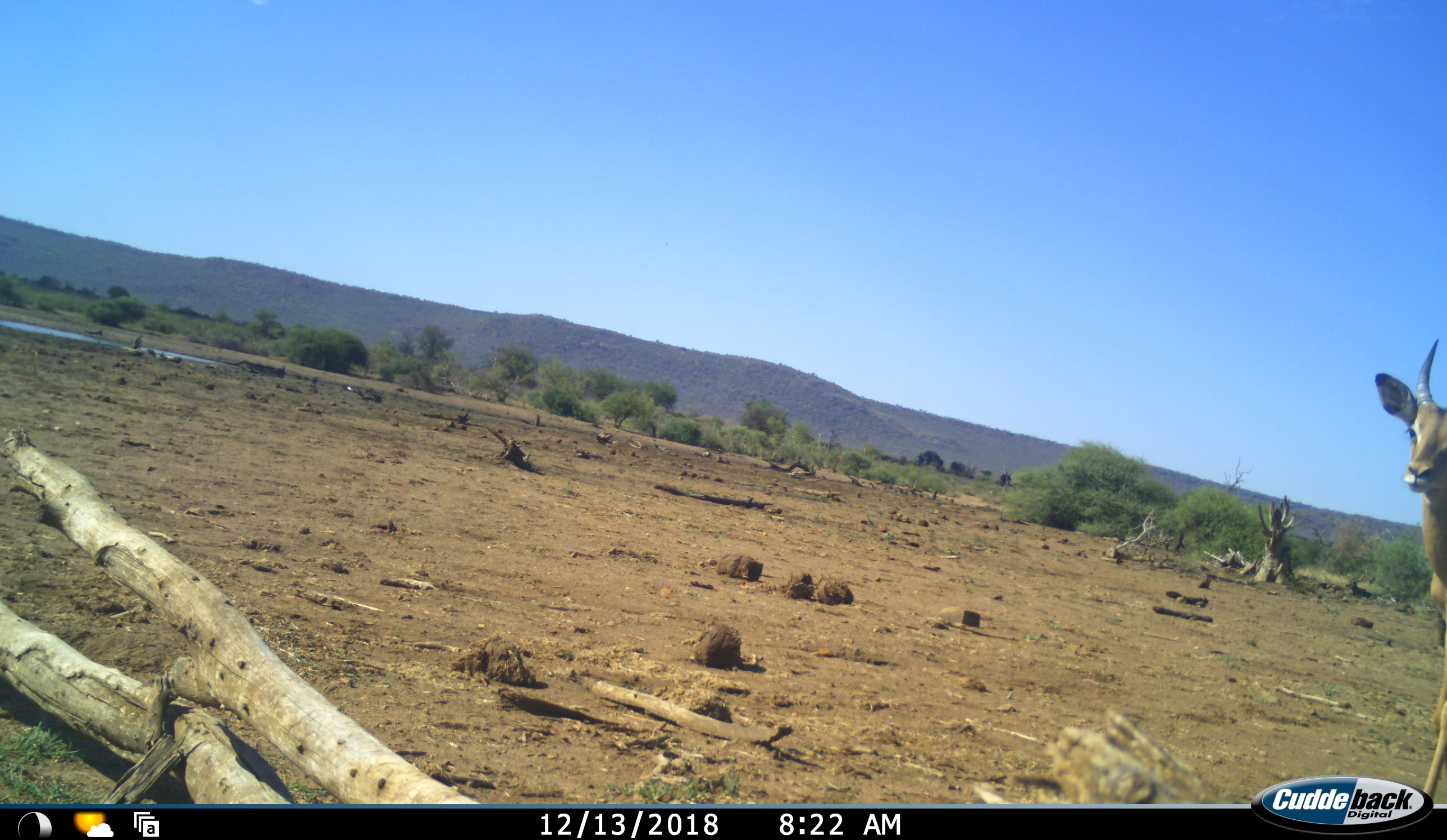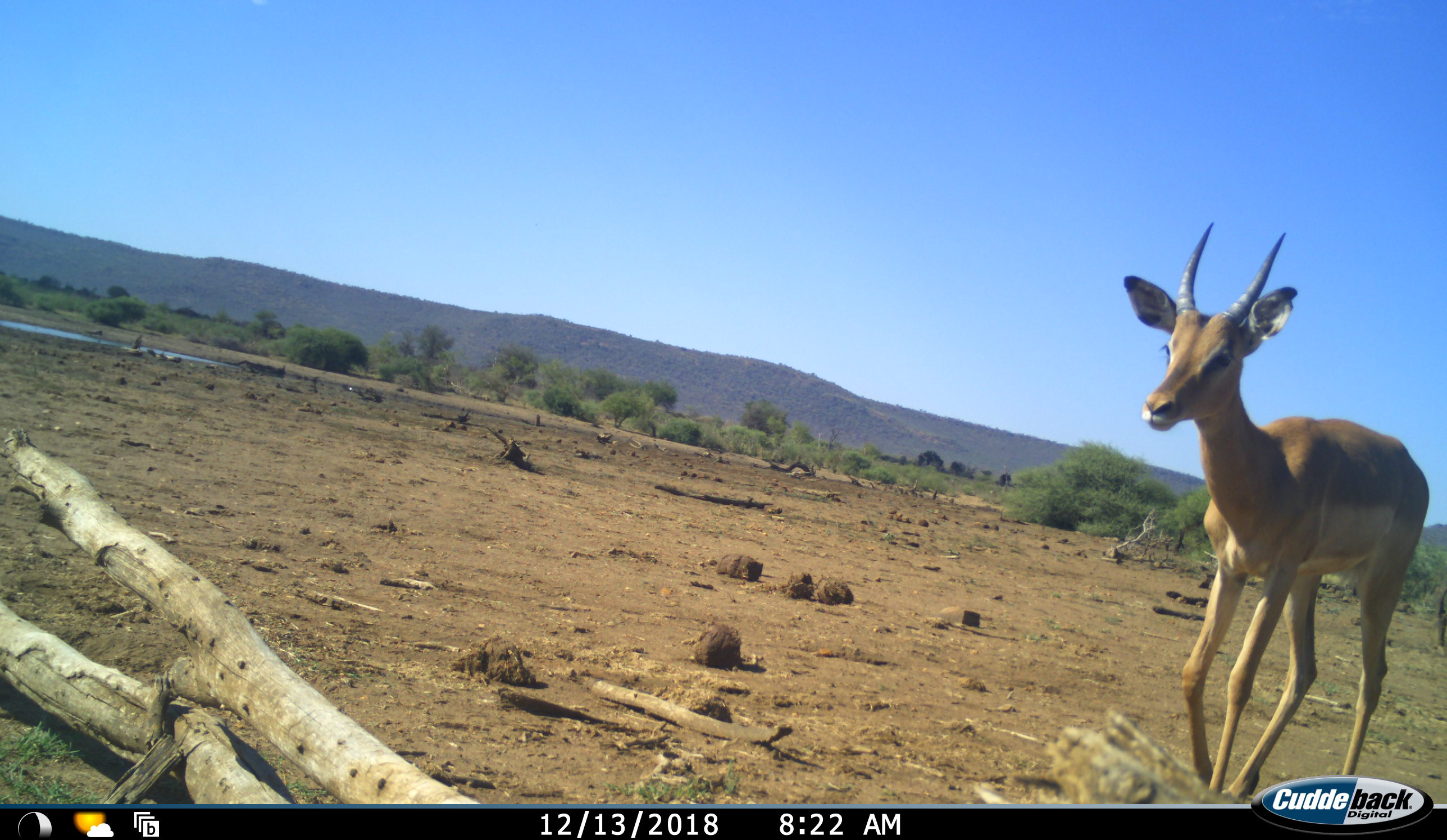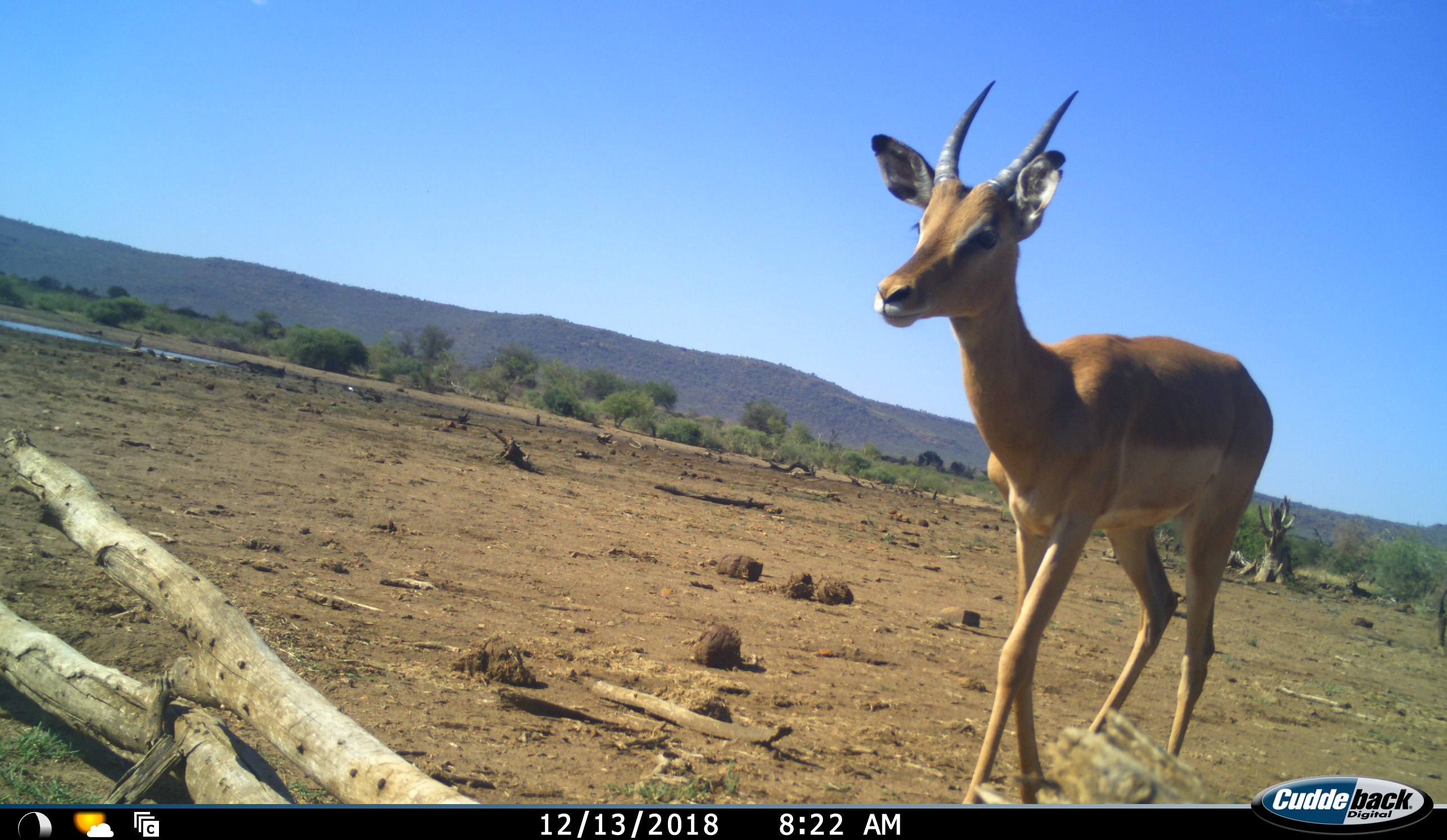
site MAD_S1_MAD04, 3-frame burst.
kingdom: Animalia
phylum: Chordata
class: Mammalia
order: Artiodactyla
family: Bovidae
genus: Aepyceros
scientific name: Aepyceros melampus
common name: impala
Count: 1.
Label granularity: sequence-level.